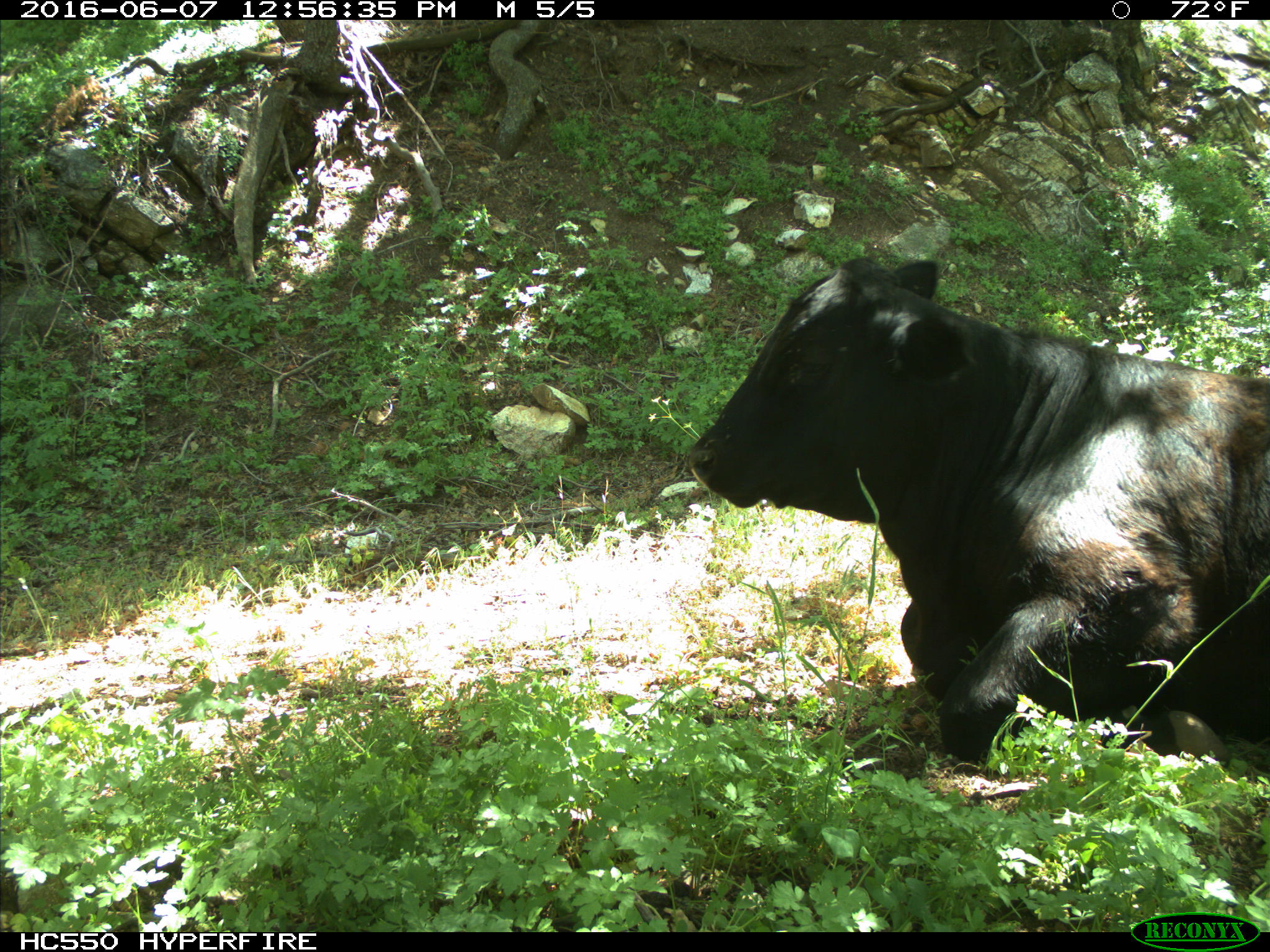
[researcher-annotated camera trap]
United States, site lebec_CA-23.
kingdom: Animalia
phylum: Chordata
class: Mammalia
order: Artiodactyla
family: Bovidae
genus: Bos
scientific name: Bos taurus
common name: domestic cow